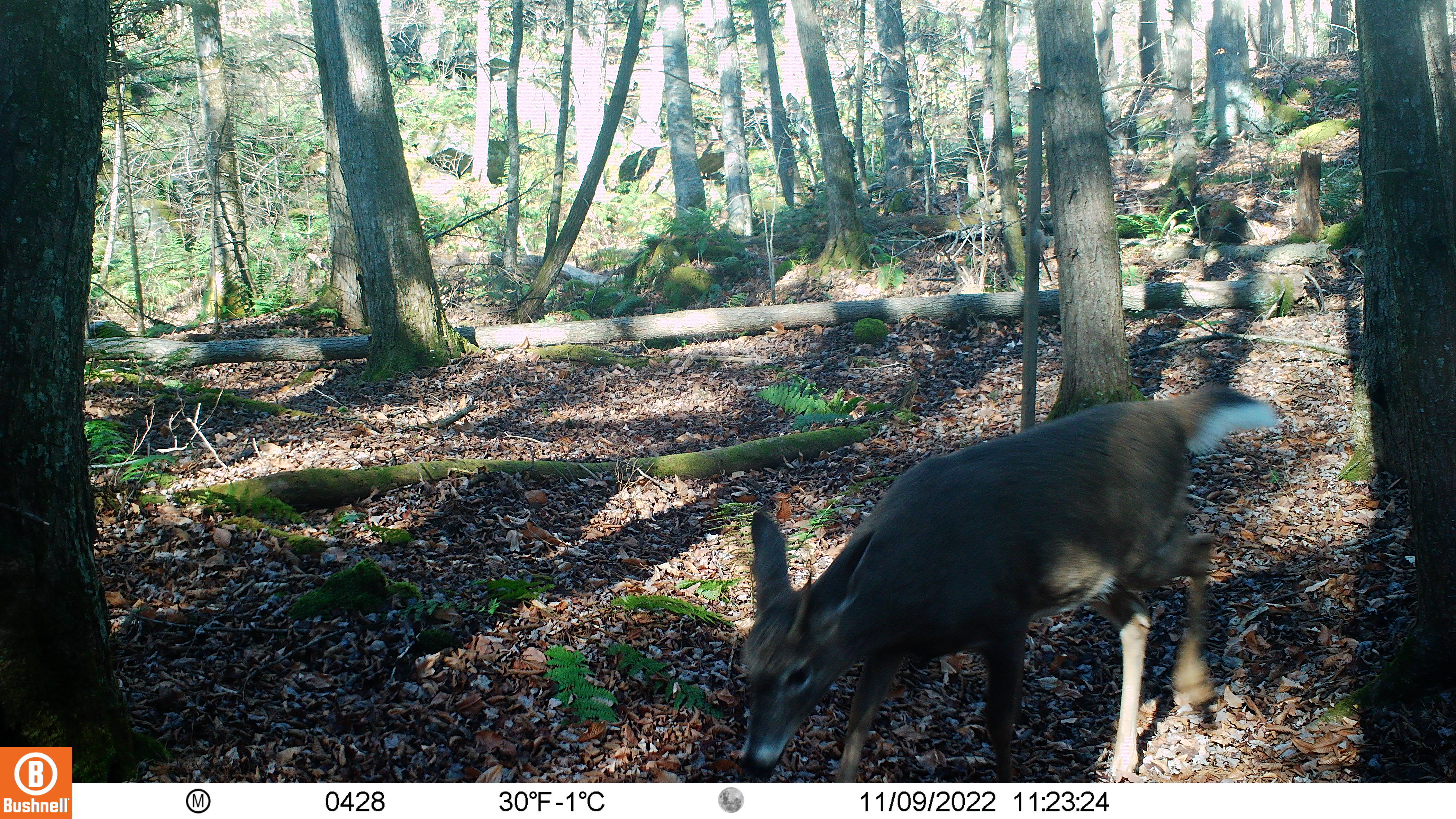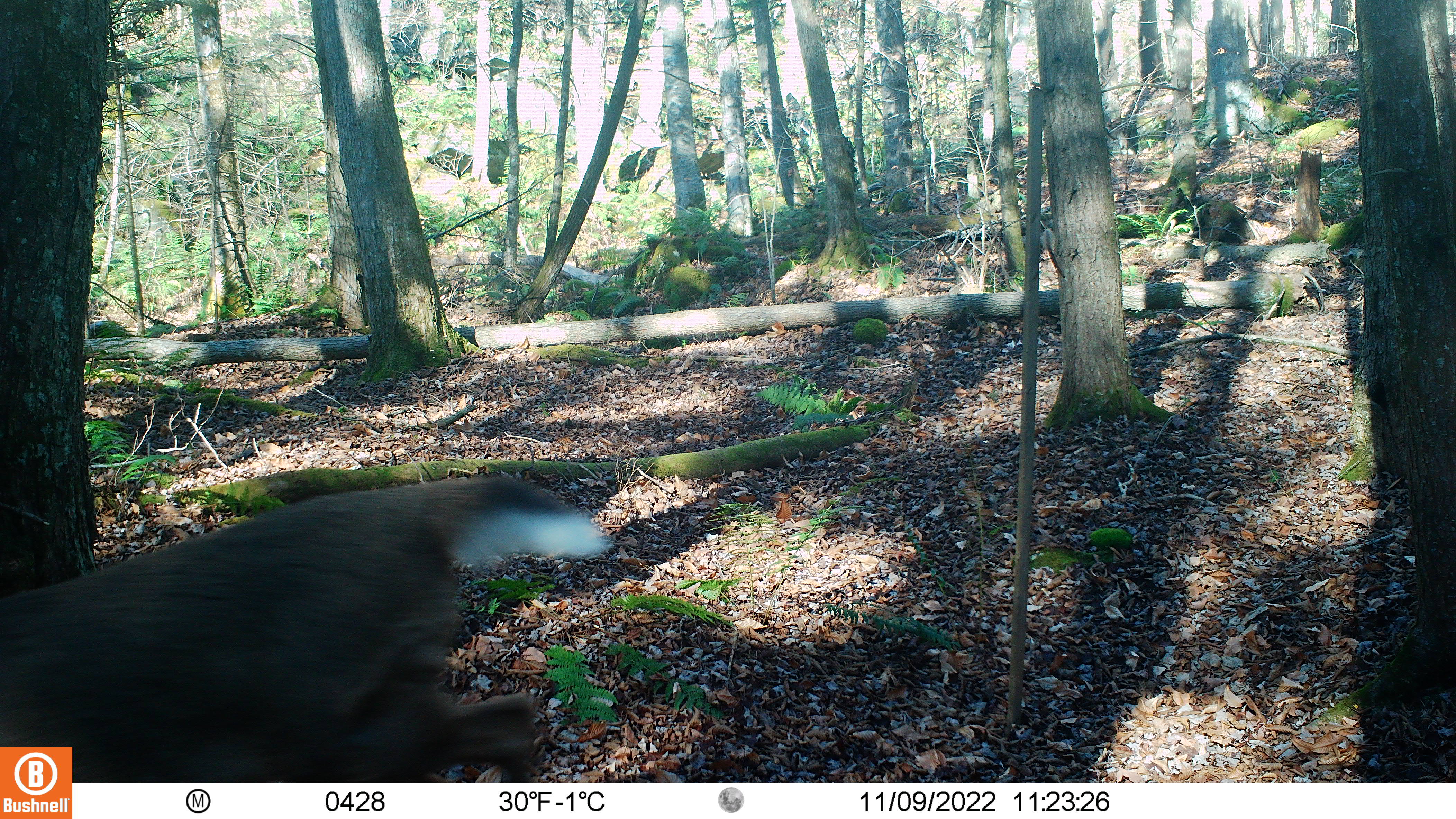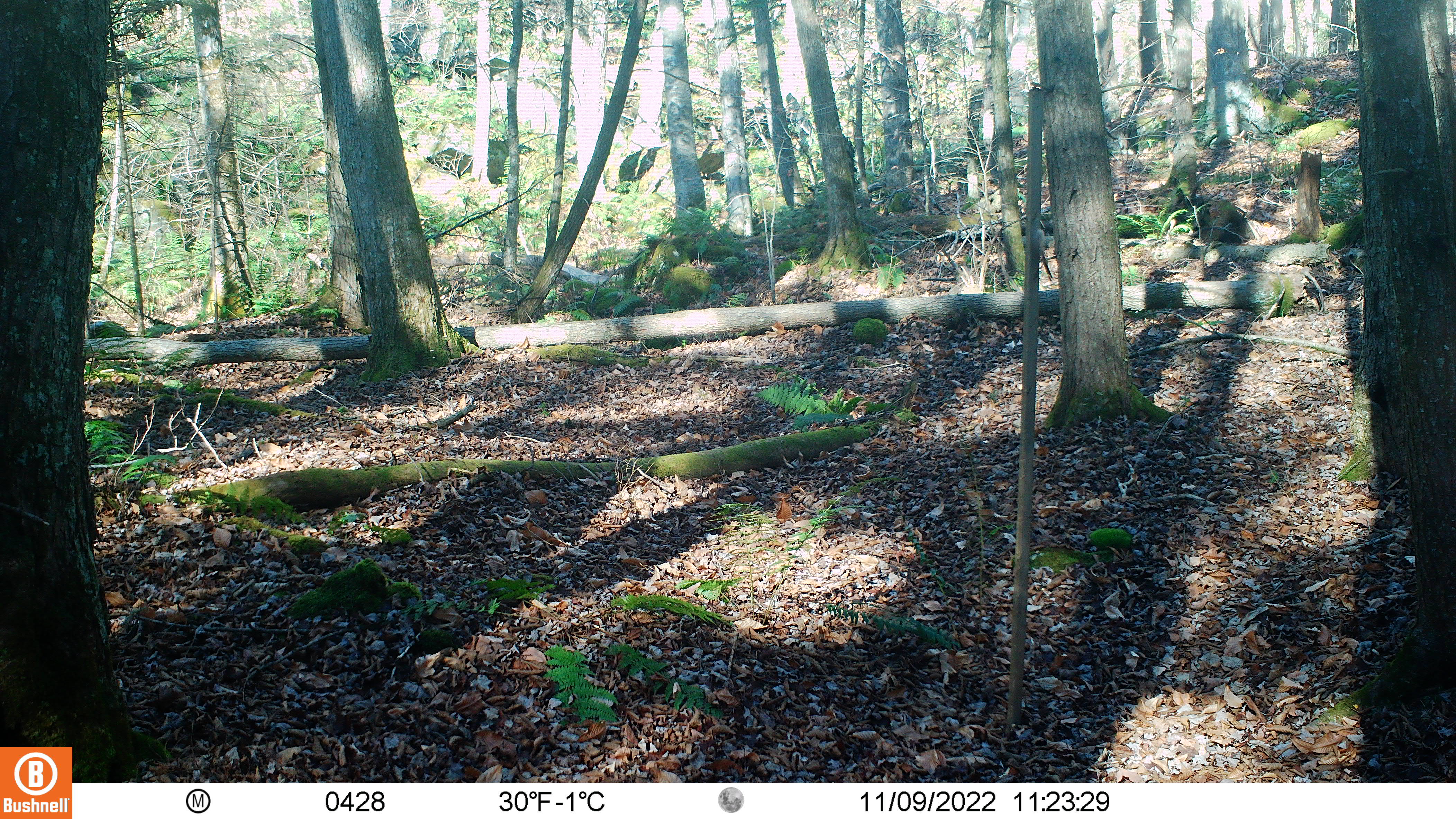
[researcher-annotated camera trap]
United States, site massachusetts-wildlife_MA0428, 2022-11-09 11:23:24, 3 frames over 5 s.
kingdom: Animalia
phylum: Chordata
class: Mammalia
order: Artiodactyla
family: Cervidae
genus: Odocoileus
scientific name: Odocoileus virginianus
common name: white-tailed deer